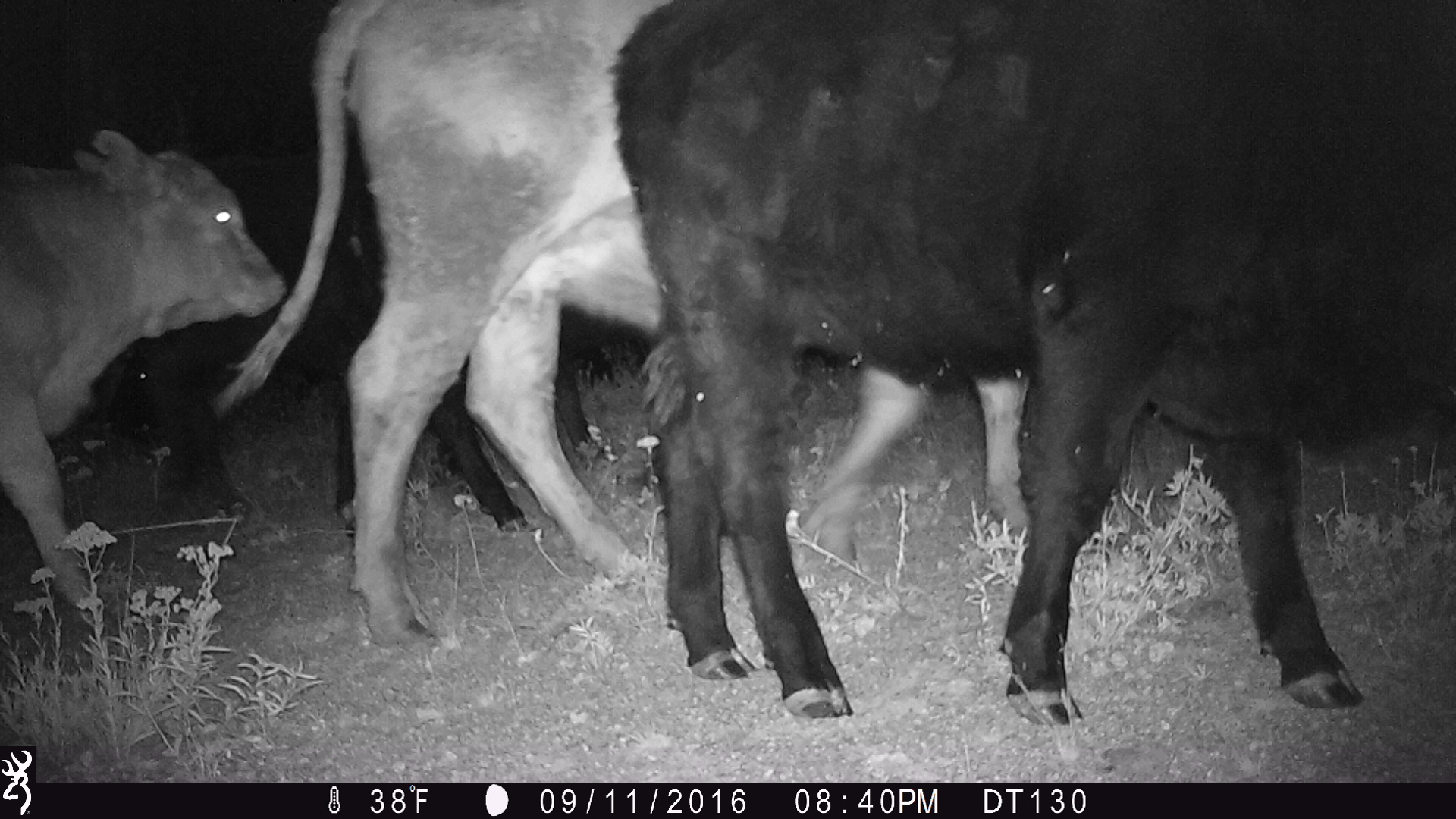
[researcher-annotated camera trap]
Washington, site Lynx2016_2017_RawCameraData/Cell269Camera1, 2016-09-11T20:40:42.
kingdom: Animalia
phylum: Chordata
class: Mammalia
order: Artiodactyla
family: Bovidae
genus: Bos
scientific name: Bos taurus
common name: domestic cattle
Domestic cattle (Bos taurus). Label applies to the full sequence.